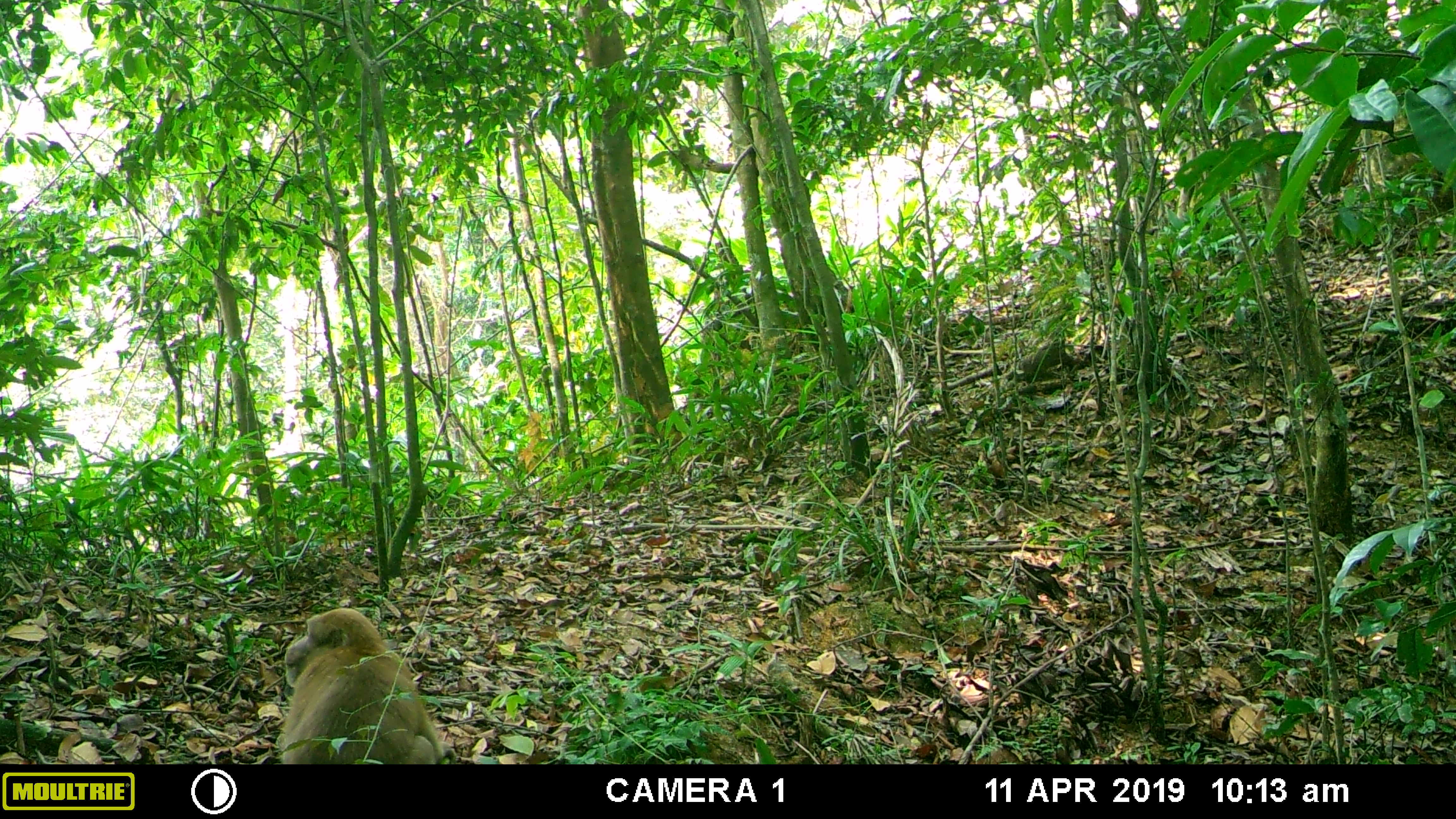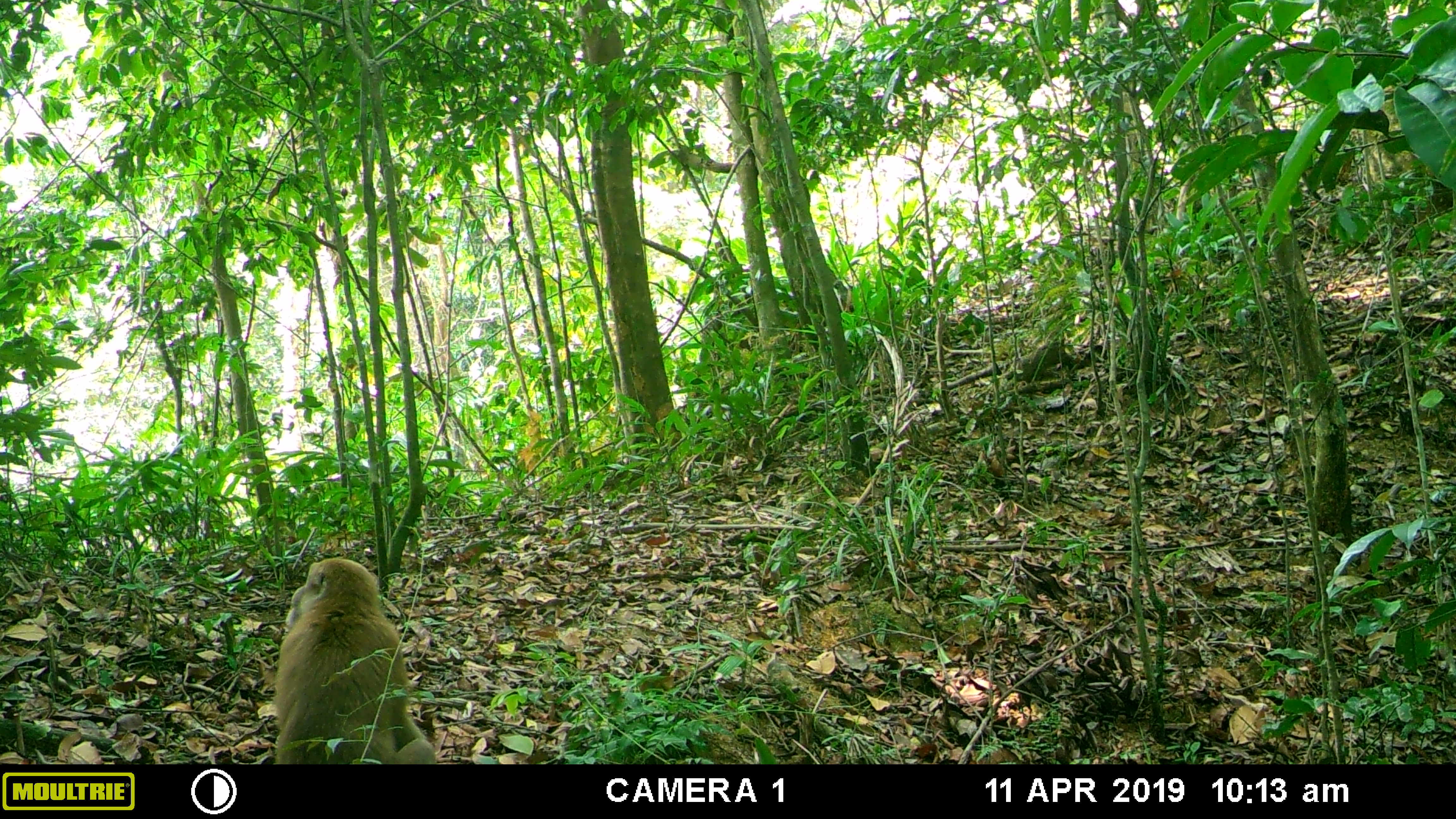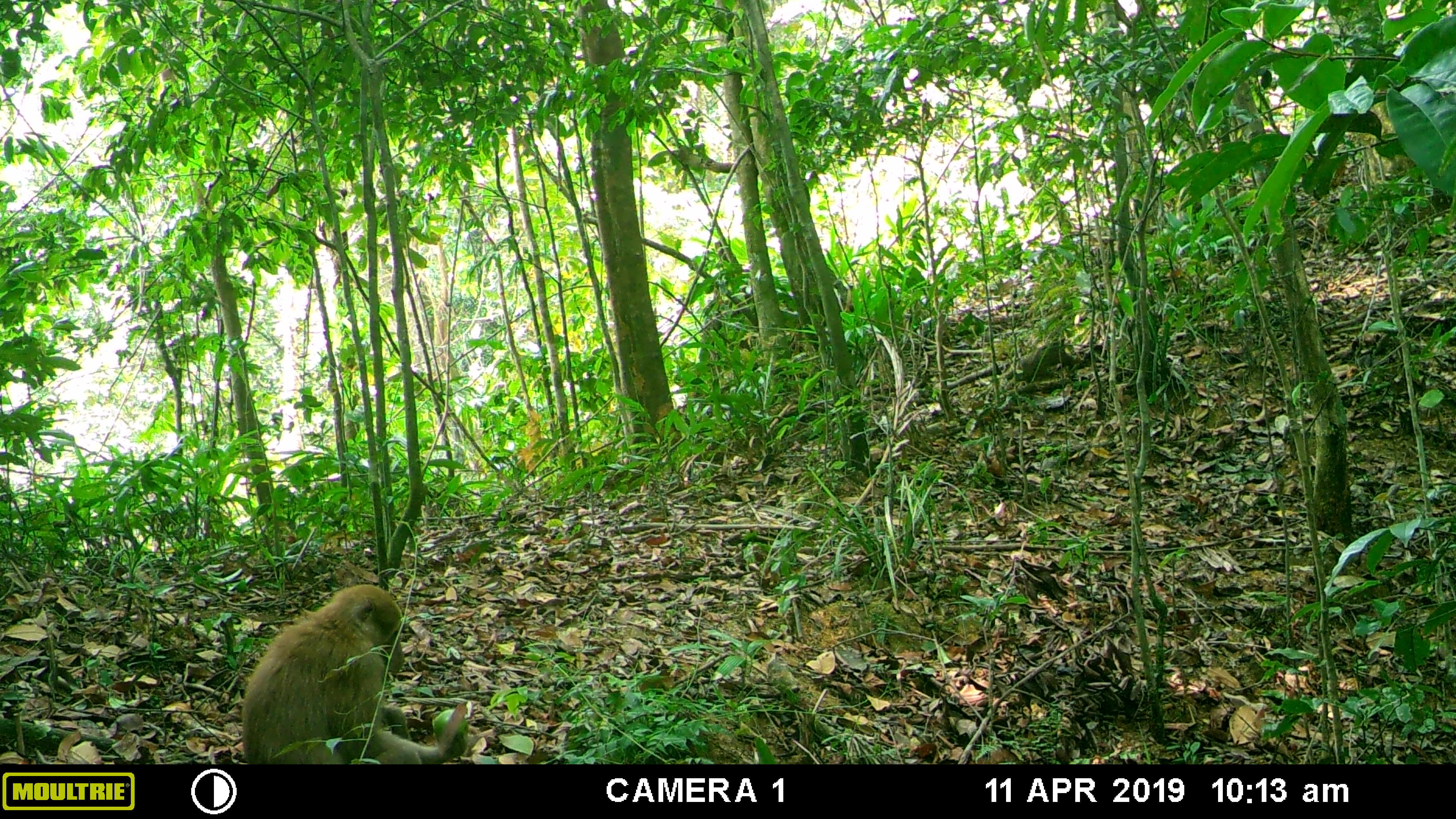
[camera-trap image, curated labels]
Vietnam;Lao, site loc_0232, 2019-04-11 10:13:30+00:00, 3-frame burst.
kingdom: Animalia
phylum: Chordata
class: Mammalia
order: Primates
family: Cercopithecidae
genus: Macaca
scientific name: Macaca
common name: macaques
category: assam or rhesus macaque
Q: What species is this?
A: Assam or rhesus macaque (macaques) (Macaca).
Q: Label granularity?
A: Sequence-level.